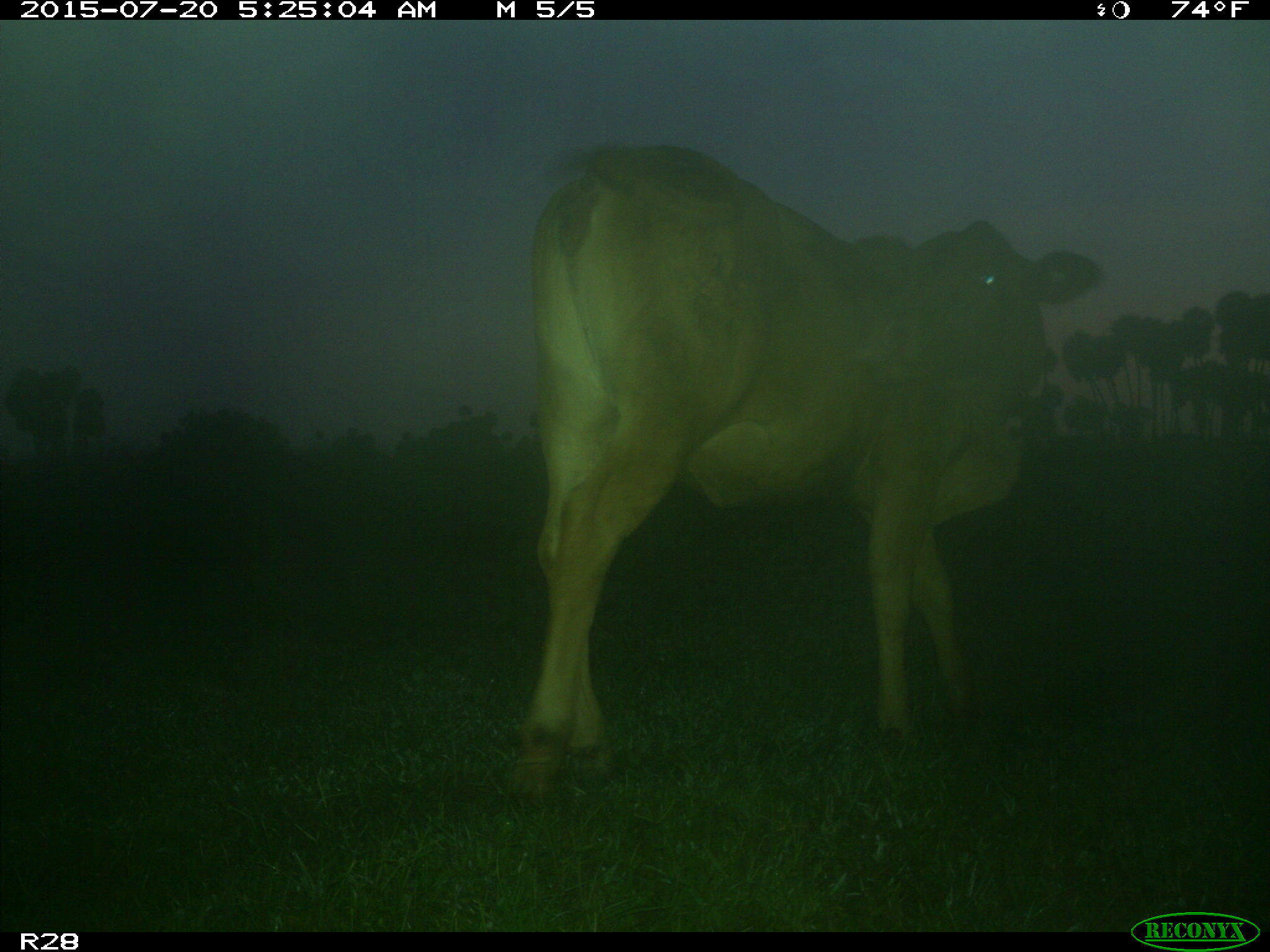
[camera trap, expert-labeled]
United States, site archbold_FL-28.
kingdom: Animalia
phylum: Chordata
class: Mammalia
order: Artiodactyla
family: Bovidae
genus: Bos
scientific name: Bos taurus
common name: domestic cow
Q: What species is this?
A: Bos taurus (domestic cow).